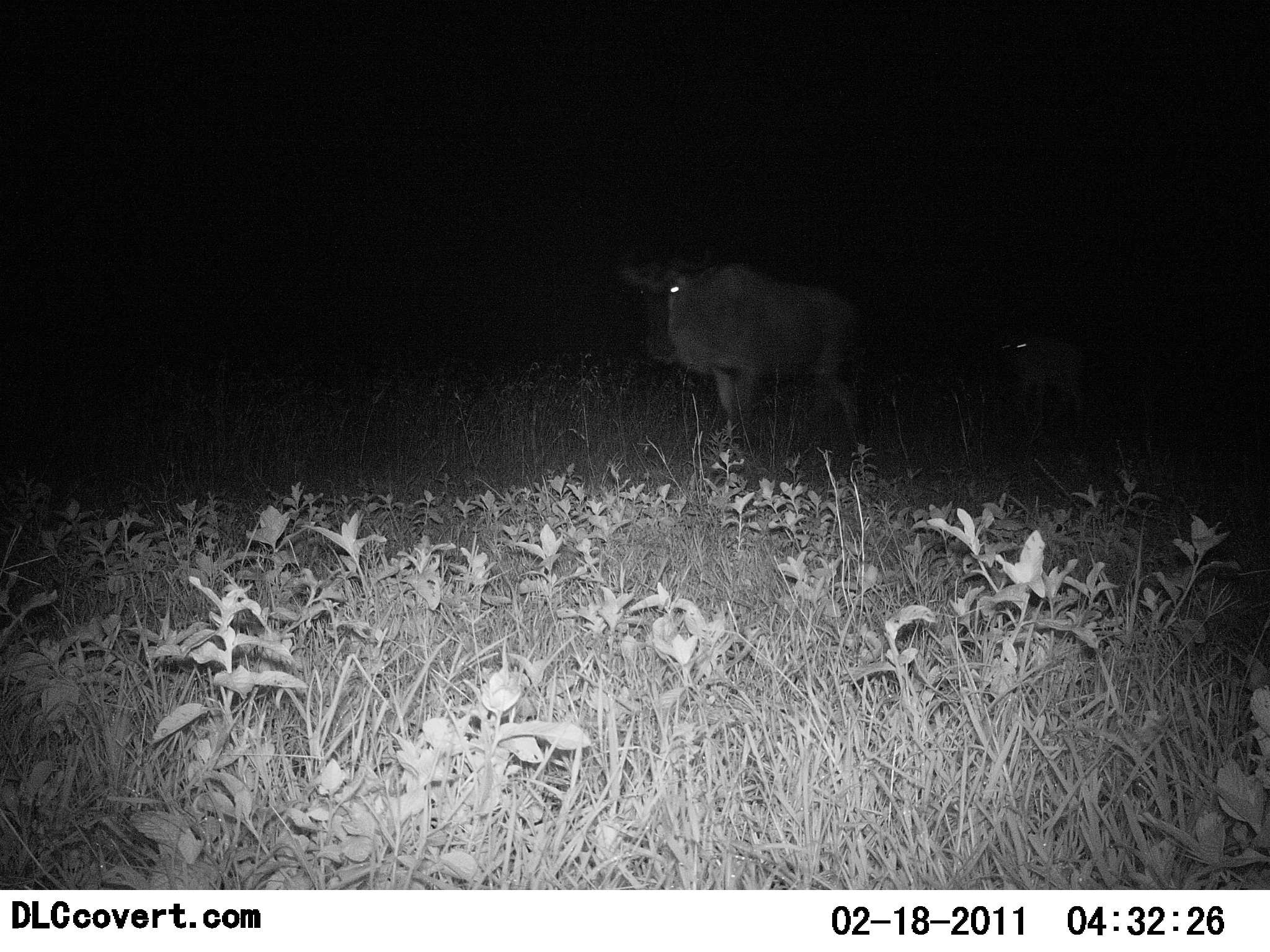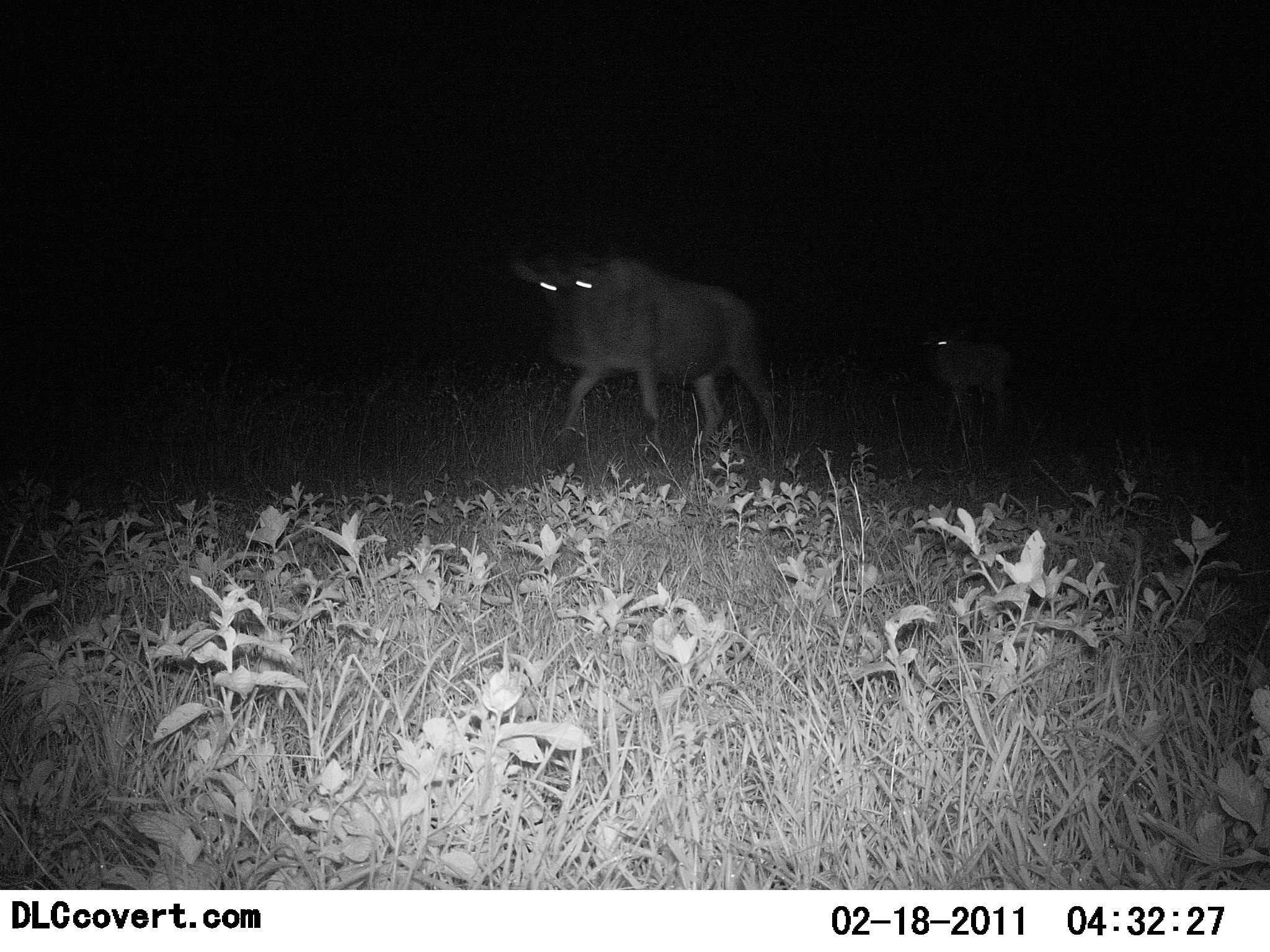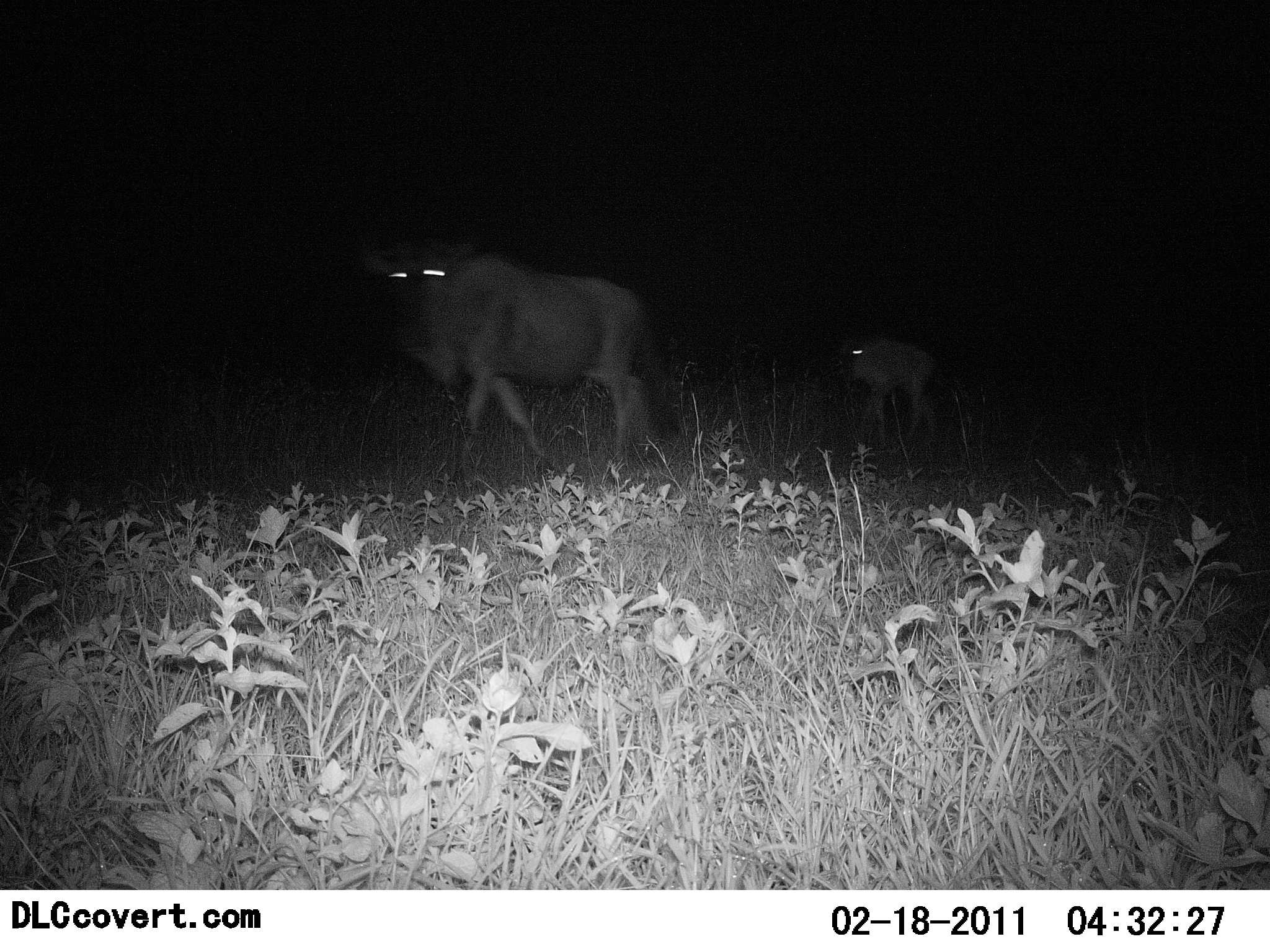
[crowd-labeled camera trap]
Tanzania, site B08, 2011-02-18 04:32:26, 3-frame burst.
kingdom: Animalia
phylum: Chordata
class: Mammalia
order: Artiodactyla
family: Bovidae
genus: Connochaetes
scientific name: Connochaetes taurinus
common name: blue wildebeest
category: wildebeest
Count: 2.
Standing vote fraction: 33%.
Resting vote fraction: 0%.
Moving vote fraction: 67%.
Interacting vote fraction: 0%.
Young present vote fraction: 17%.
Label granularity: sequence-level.